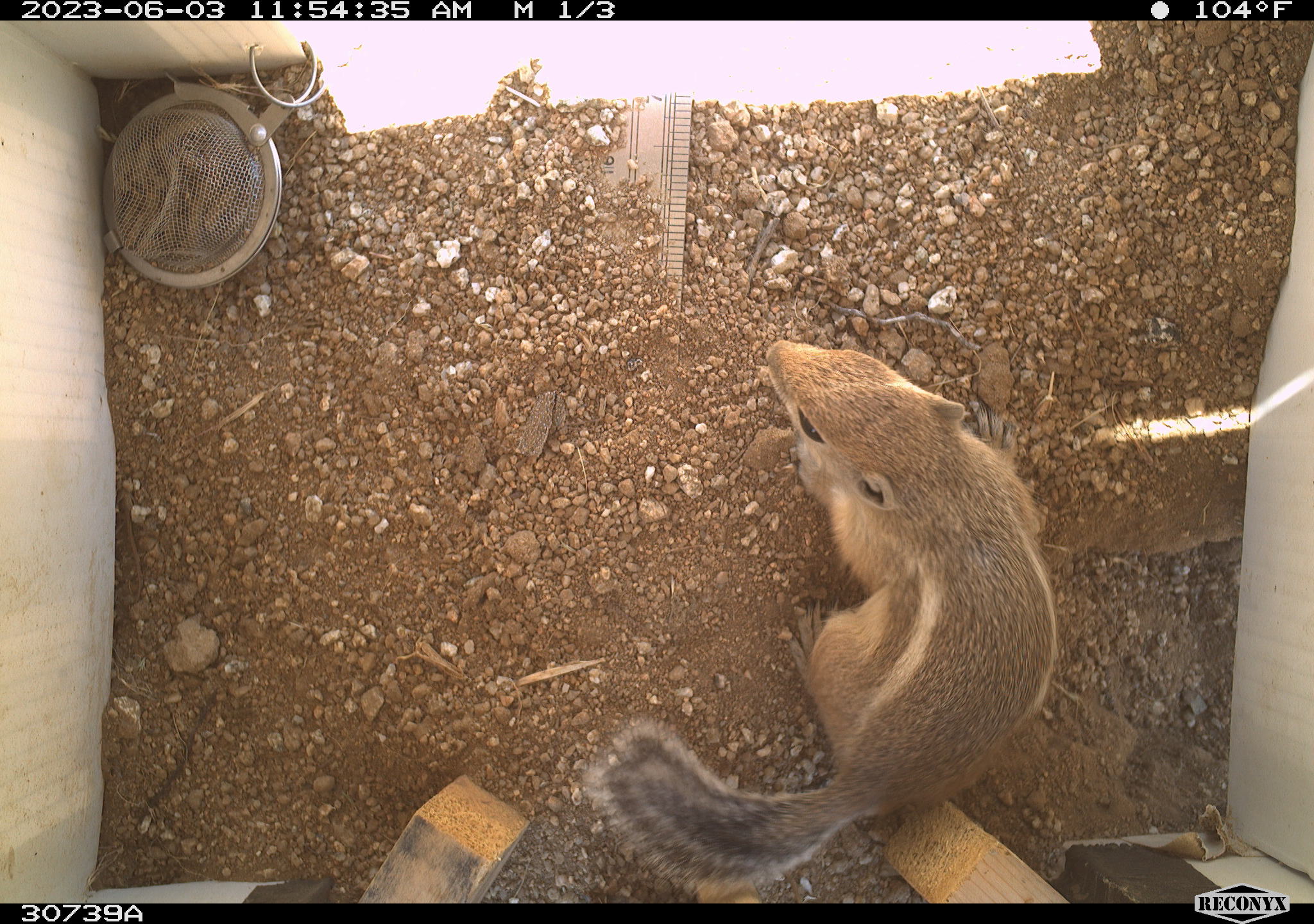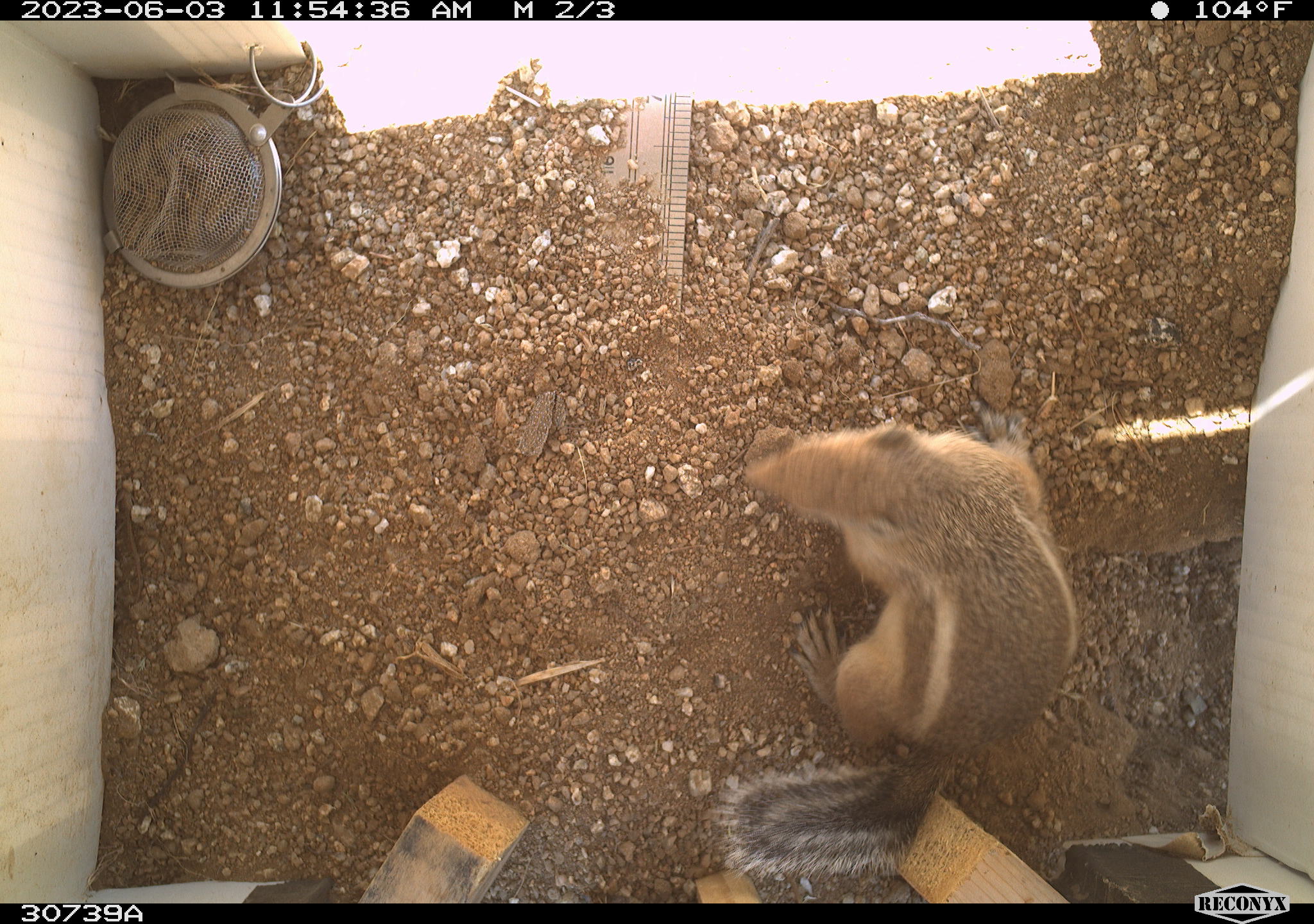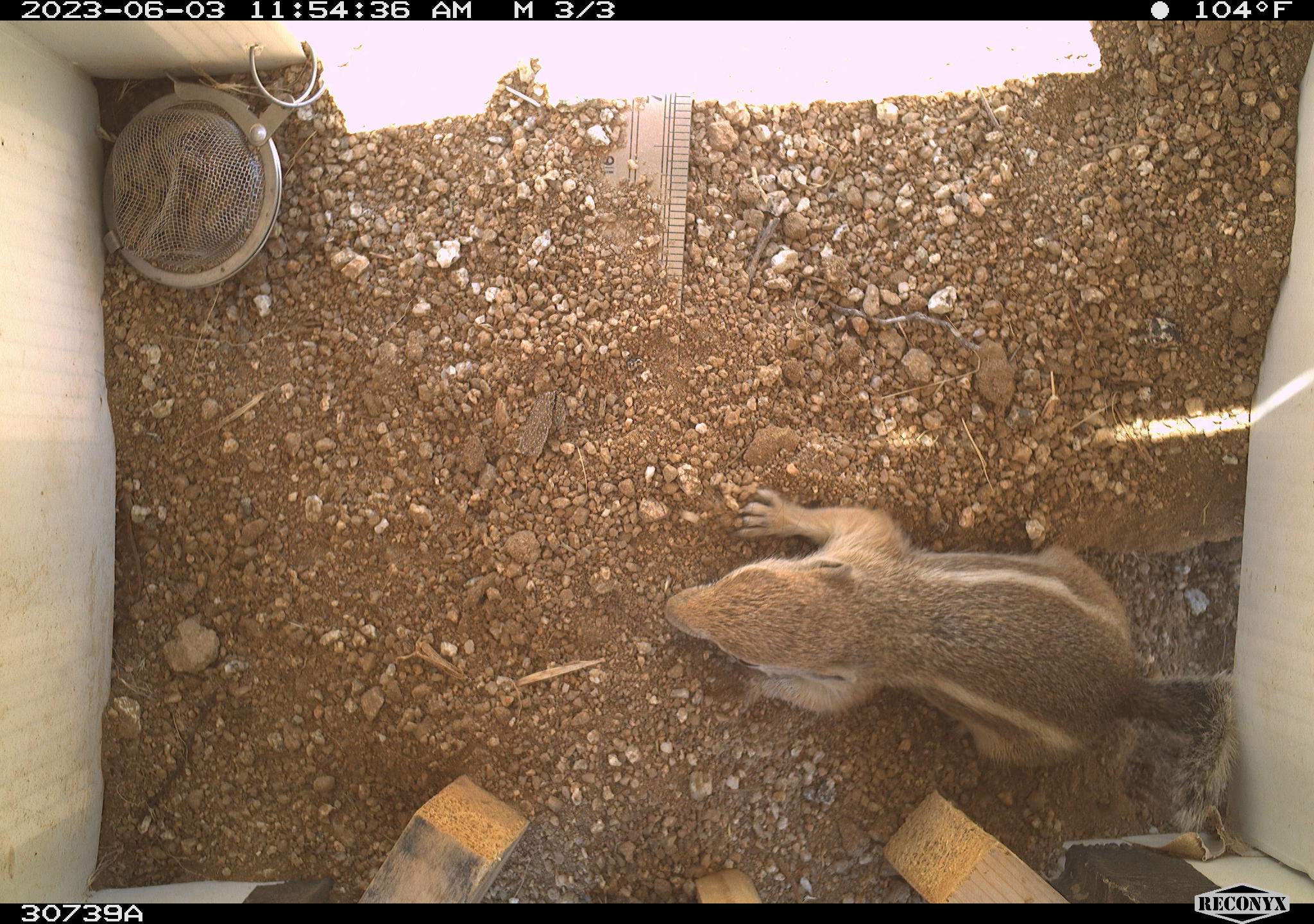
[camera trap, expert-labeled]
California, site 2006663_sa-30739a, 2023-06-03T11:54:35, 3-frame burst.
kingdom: Animalia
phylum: Chordata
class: Mammalia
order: Rodentia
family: Sciuridae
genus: Ammospermophilus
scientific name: Ammospermophilus leucurus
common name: white-tailed antelope squirrel